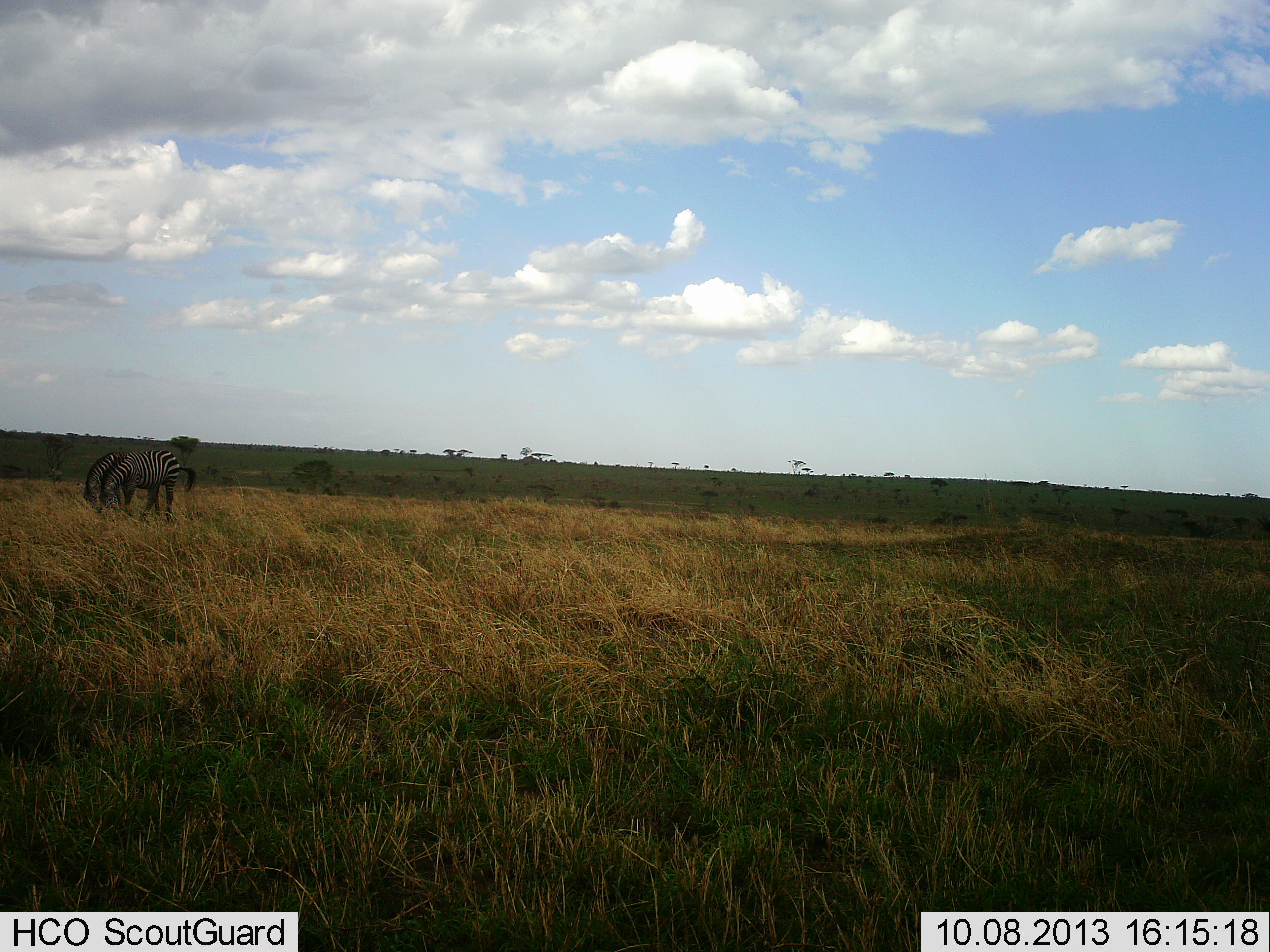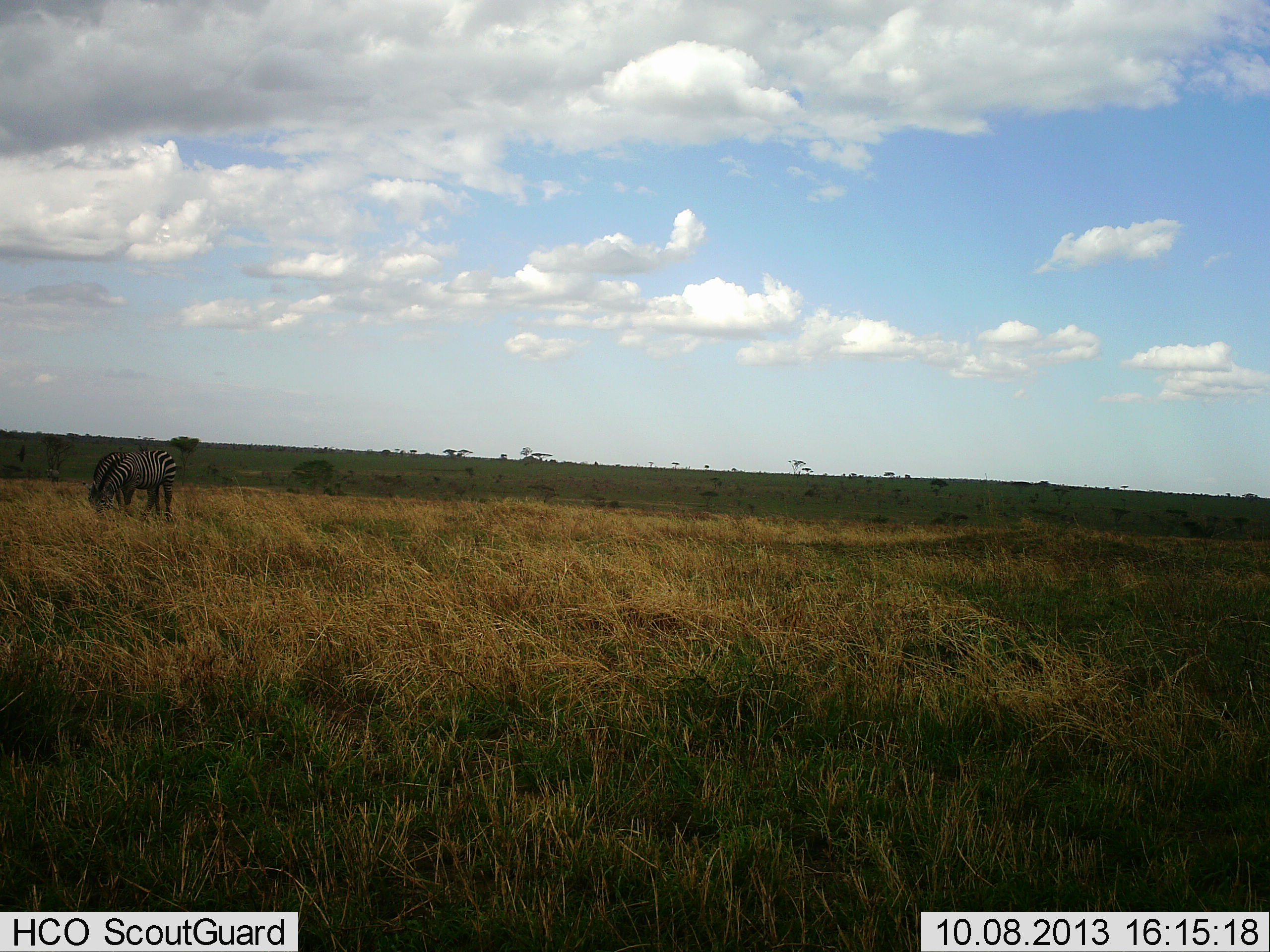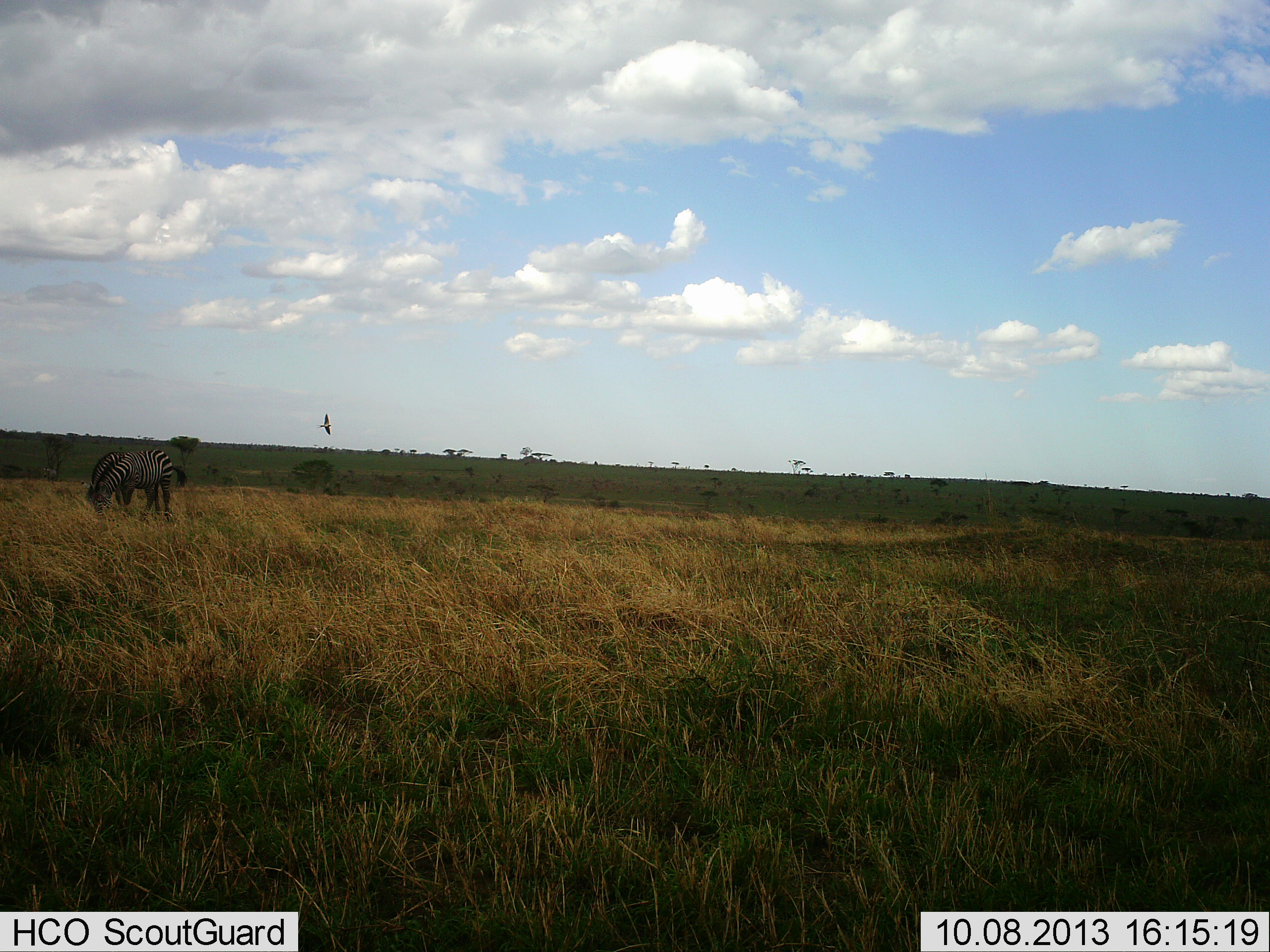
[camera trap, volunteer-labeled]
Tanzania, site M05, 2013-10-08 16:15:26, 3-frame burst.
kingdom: Animalia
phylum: Chordata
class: Aves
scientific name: Aves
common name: bird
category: otherbird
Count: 1.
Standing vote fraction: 0%.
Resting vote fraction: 0%.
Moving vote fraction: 100%.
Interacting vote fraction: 0%.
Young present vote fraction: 0%.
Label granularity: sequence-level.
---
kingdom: Animalia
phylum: Chordata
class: Mammalia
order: Perissodactyla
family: Equidae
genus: Equus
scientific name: Equus quagga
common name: plains zebra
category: zebra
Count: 2.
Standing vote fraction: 40%.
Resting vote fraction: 0%.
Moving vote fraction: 0%.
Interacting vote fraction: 0%.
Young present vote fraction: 0%.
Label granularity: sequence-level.